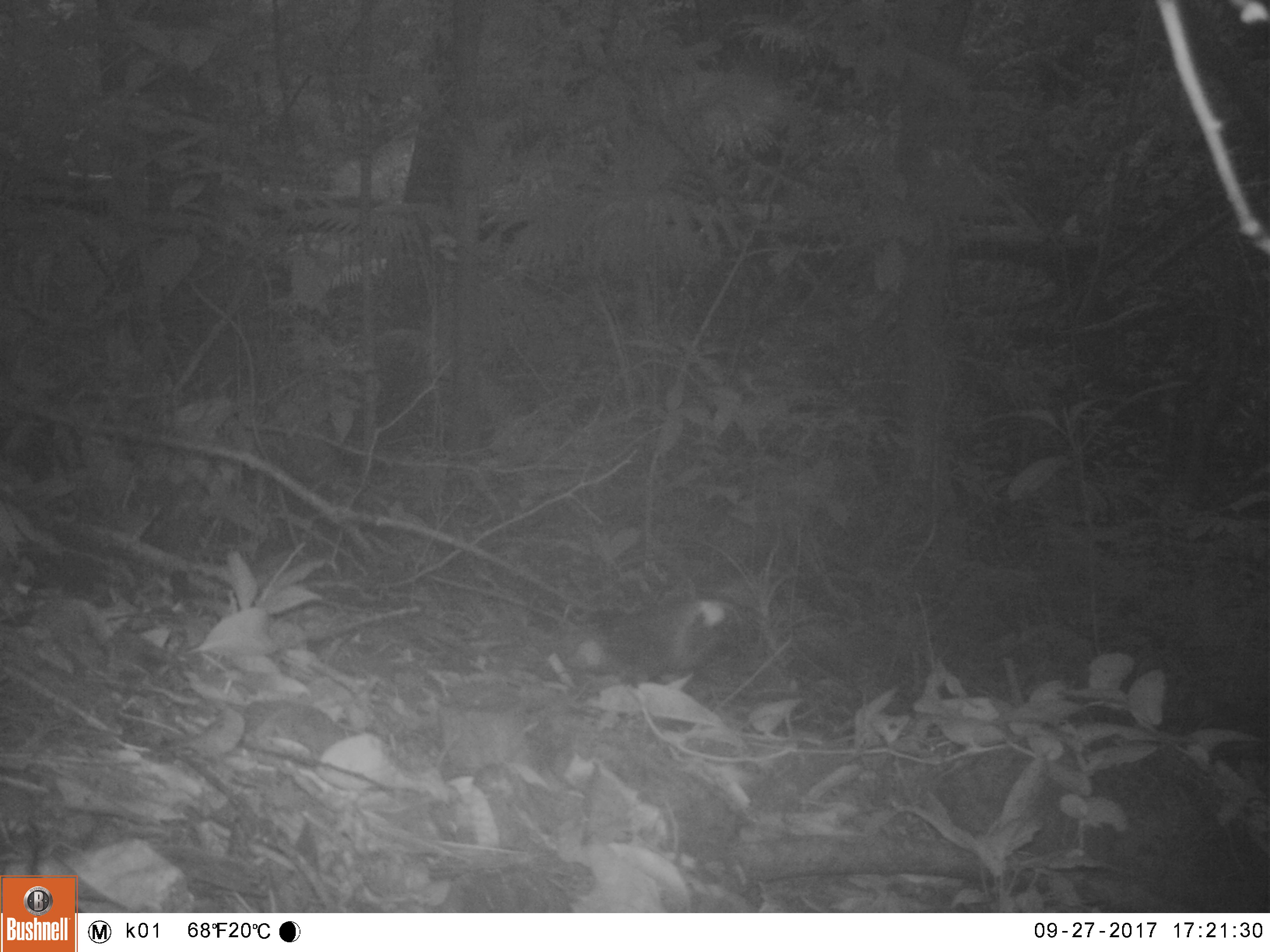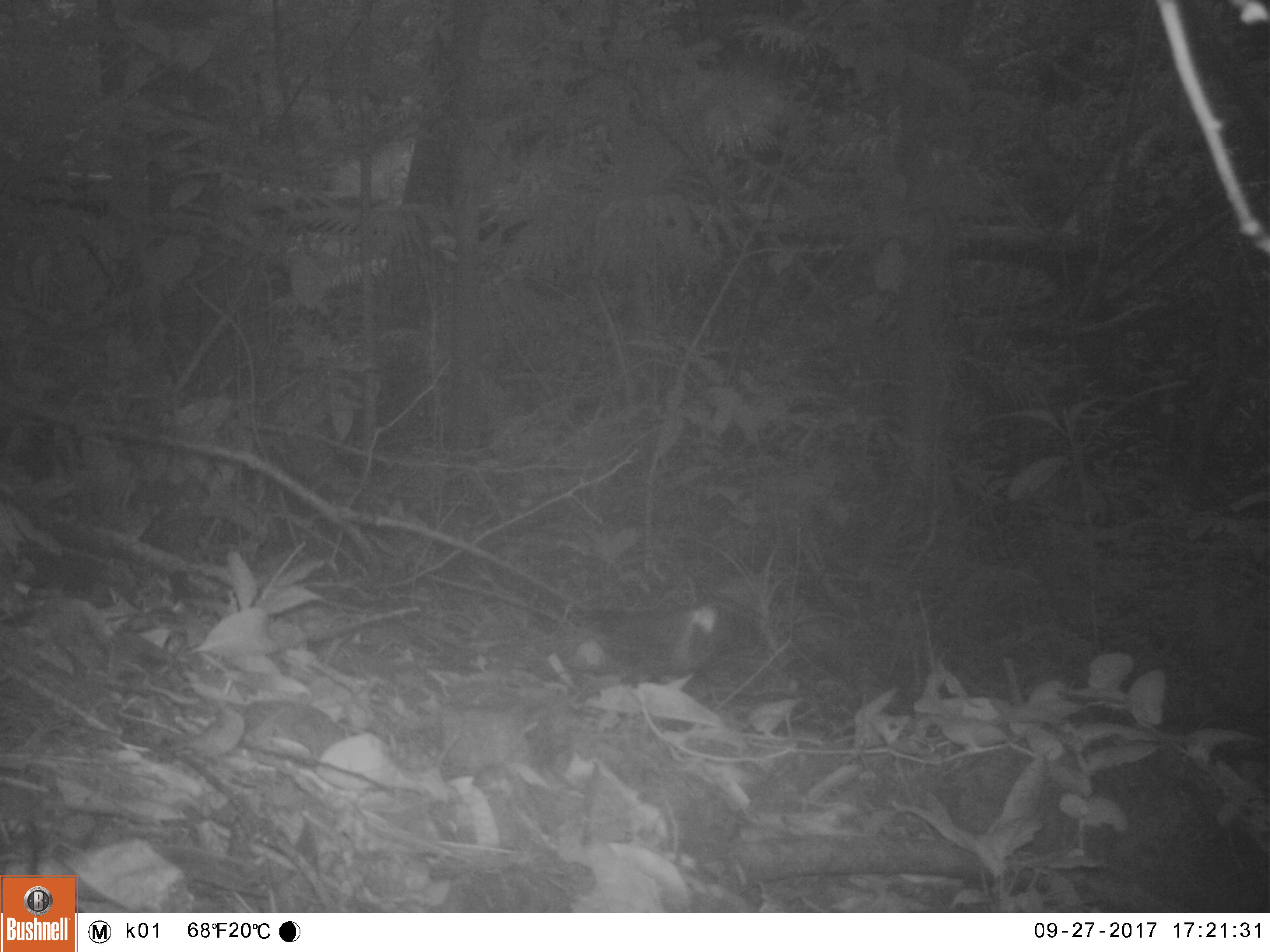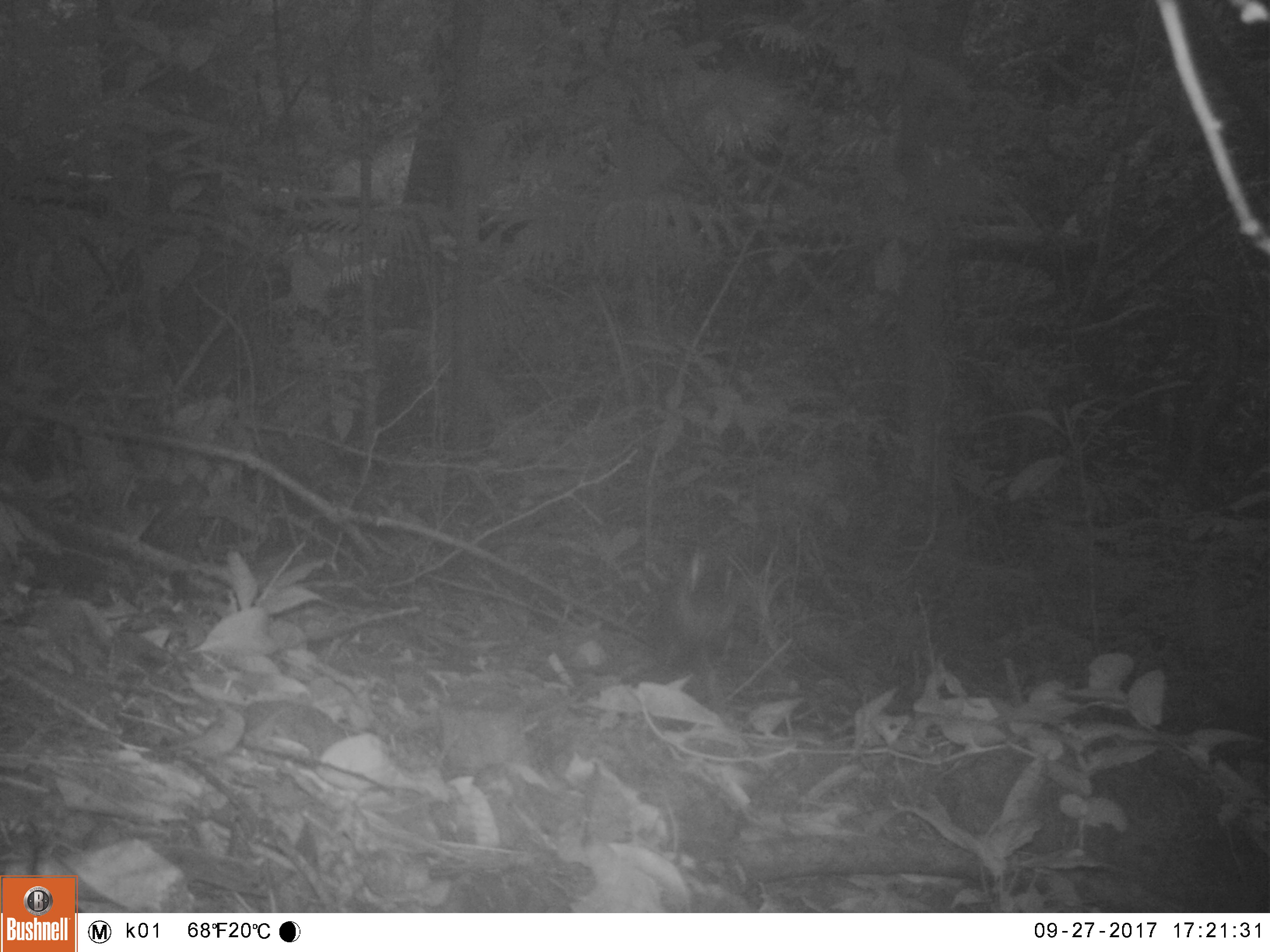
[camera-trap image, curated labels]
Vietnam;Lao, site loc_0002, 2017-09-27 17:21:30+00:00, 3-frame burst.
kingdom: Animalia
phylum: Chordata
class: Aves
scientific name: Aves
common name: bird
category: unidentified bird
Unidentified bird (bird) (Aves). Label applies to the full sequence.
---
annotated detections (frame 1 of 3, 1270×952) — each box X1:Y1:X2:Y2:
unidentified bird: 568:595:729:678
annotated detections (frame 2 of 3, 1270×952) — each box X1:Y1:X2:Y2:
unidentified bird: 562:597:720:683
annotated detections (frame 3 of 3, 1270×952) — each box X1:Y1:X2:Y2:
unidentified bird: 558:622:656:673